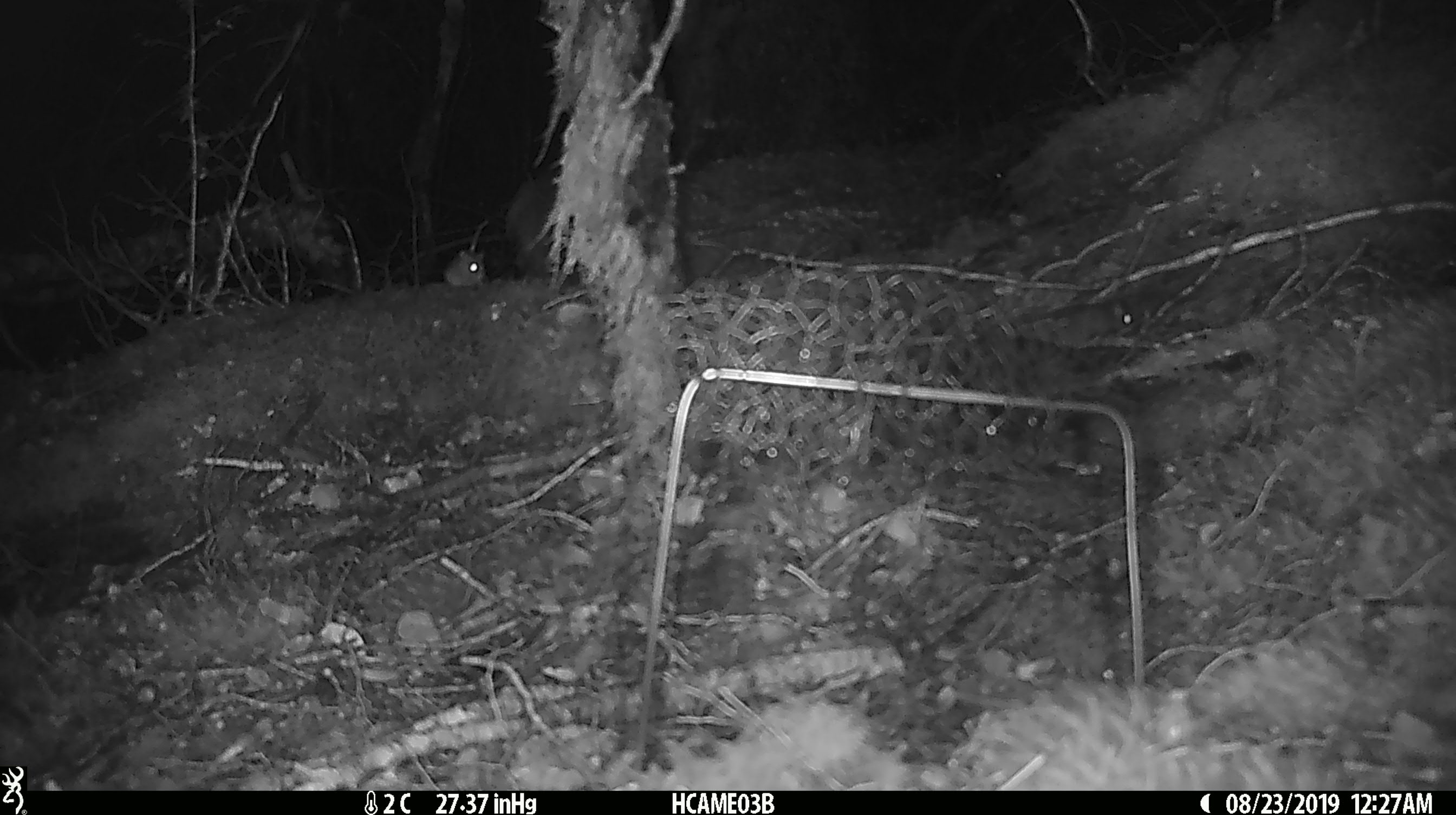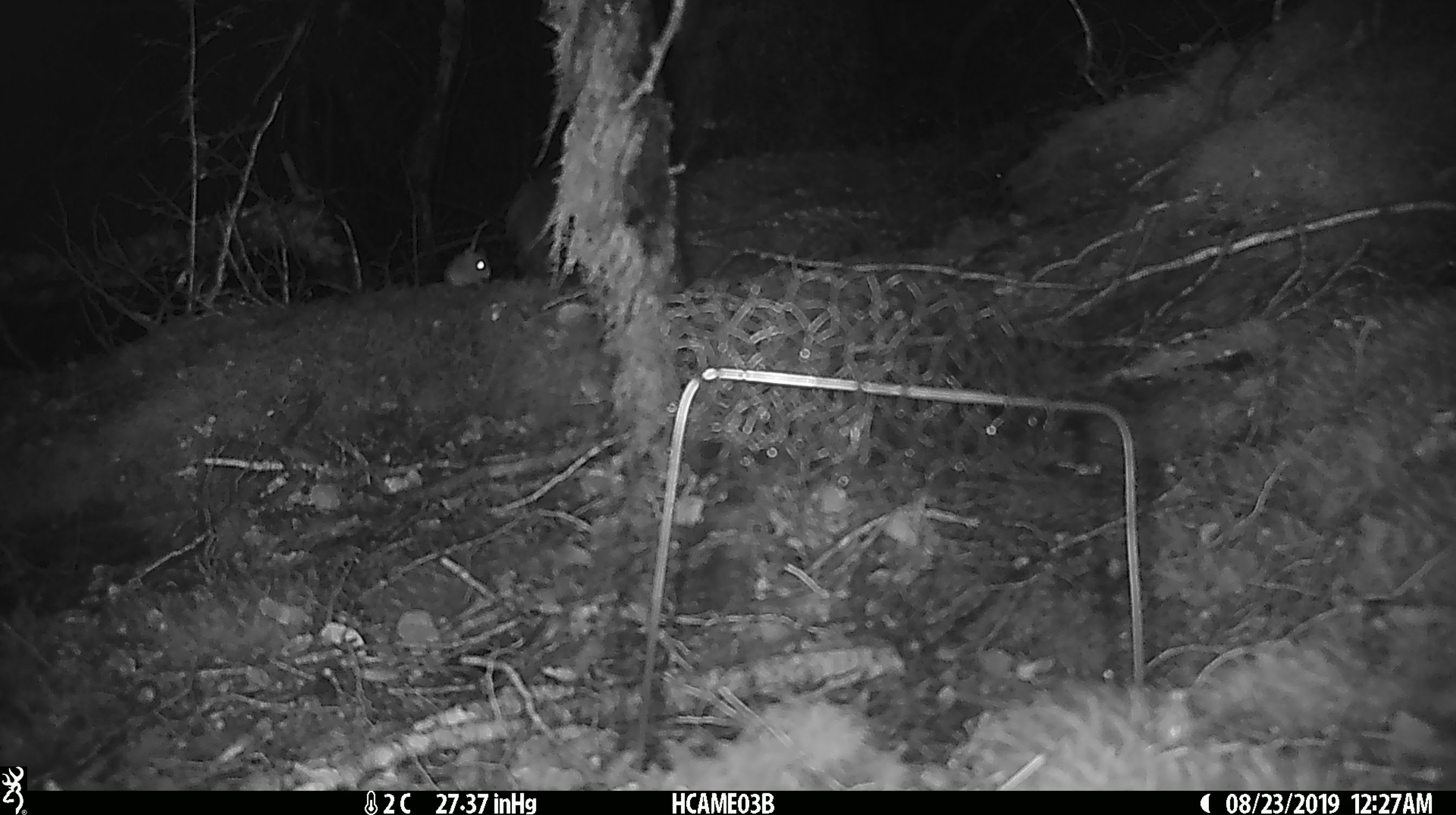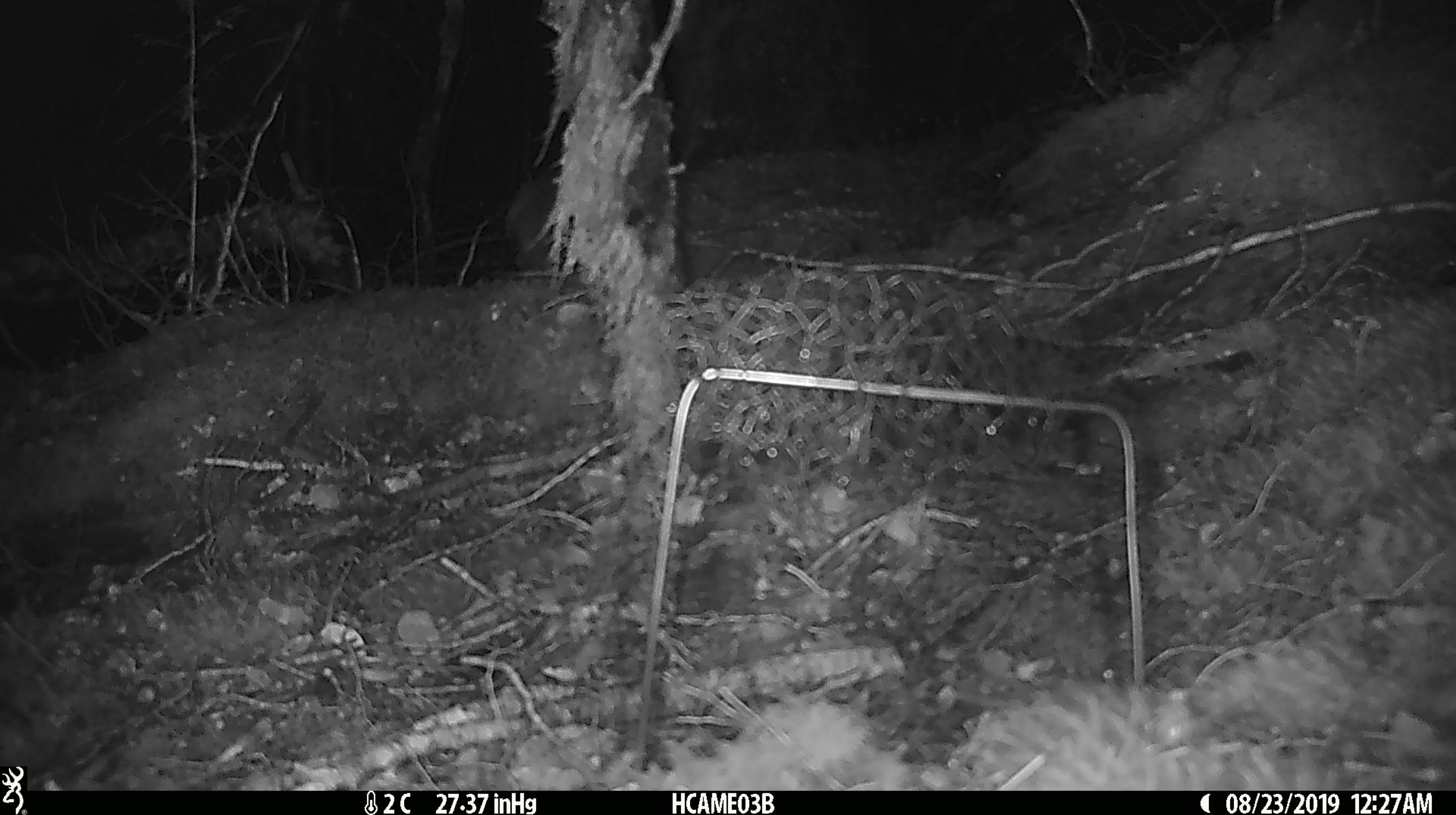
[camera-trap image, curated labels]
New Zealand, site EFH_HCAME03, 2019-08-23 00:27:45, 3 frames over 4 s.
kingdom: Animalia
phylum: Chordata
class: Mammalia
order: Rodentia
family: Muridae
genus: Mus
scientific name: Mus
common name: mouse